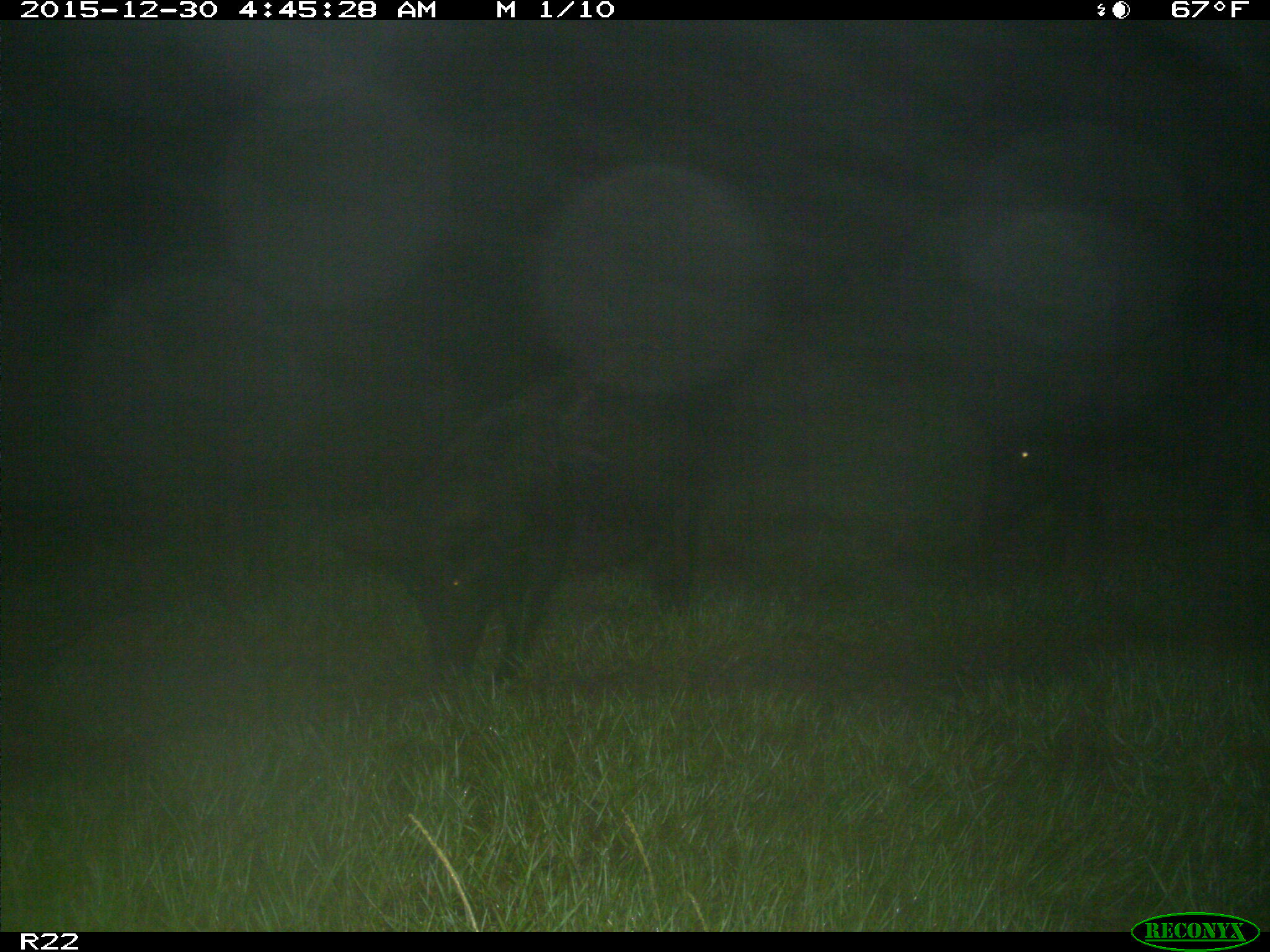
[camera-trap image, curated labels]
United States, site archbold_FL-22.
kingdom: Animalia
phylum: Chordata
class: Mammalia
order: Artiodactyla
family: Suidae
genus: Sus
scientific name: Sus scrofa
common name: wild boar